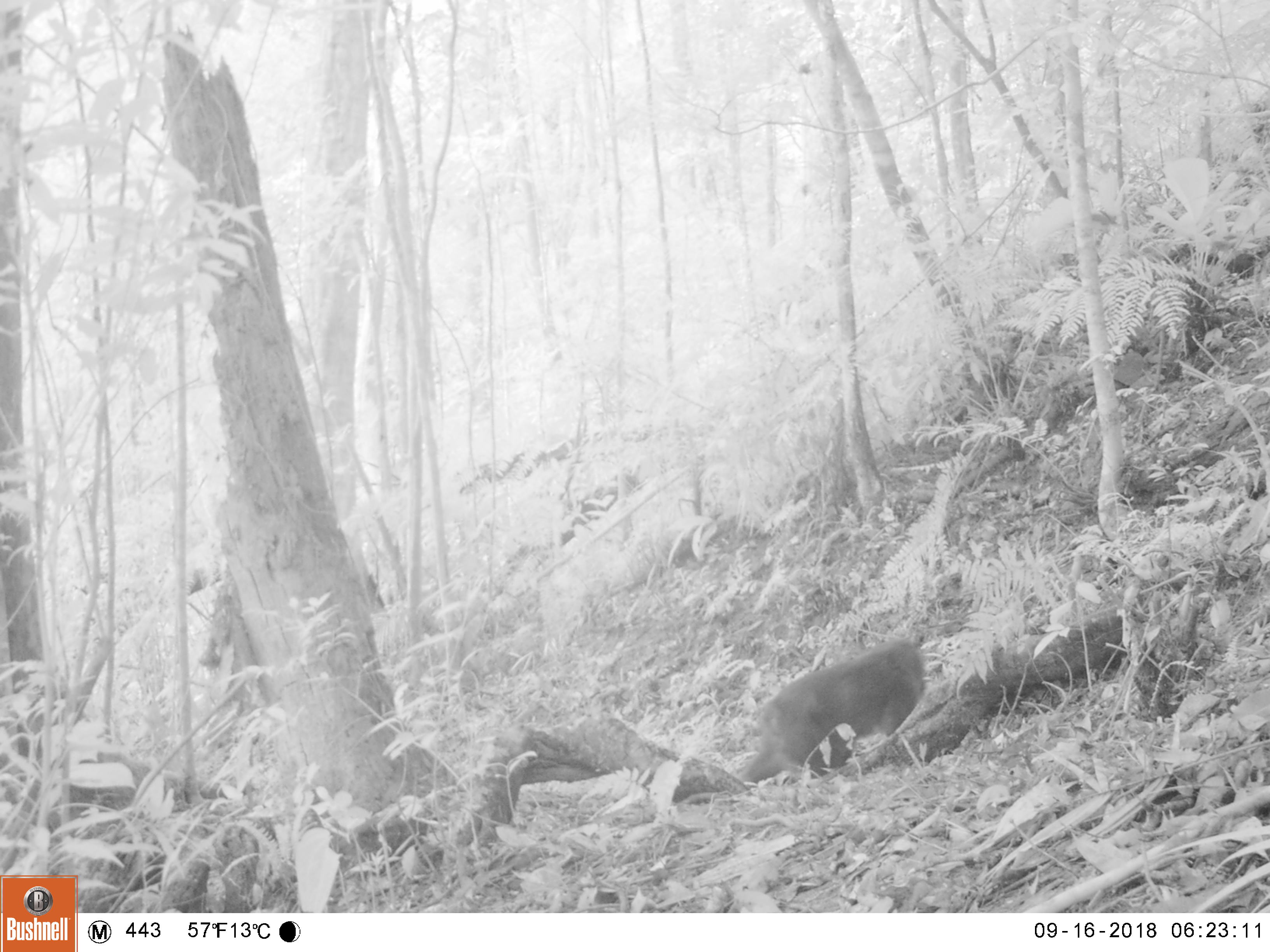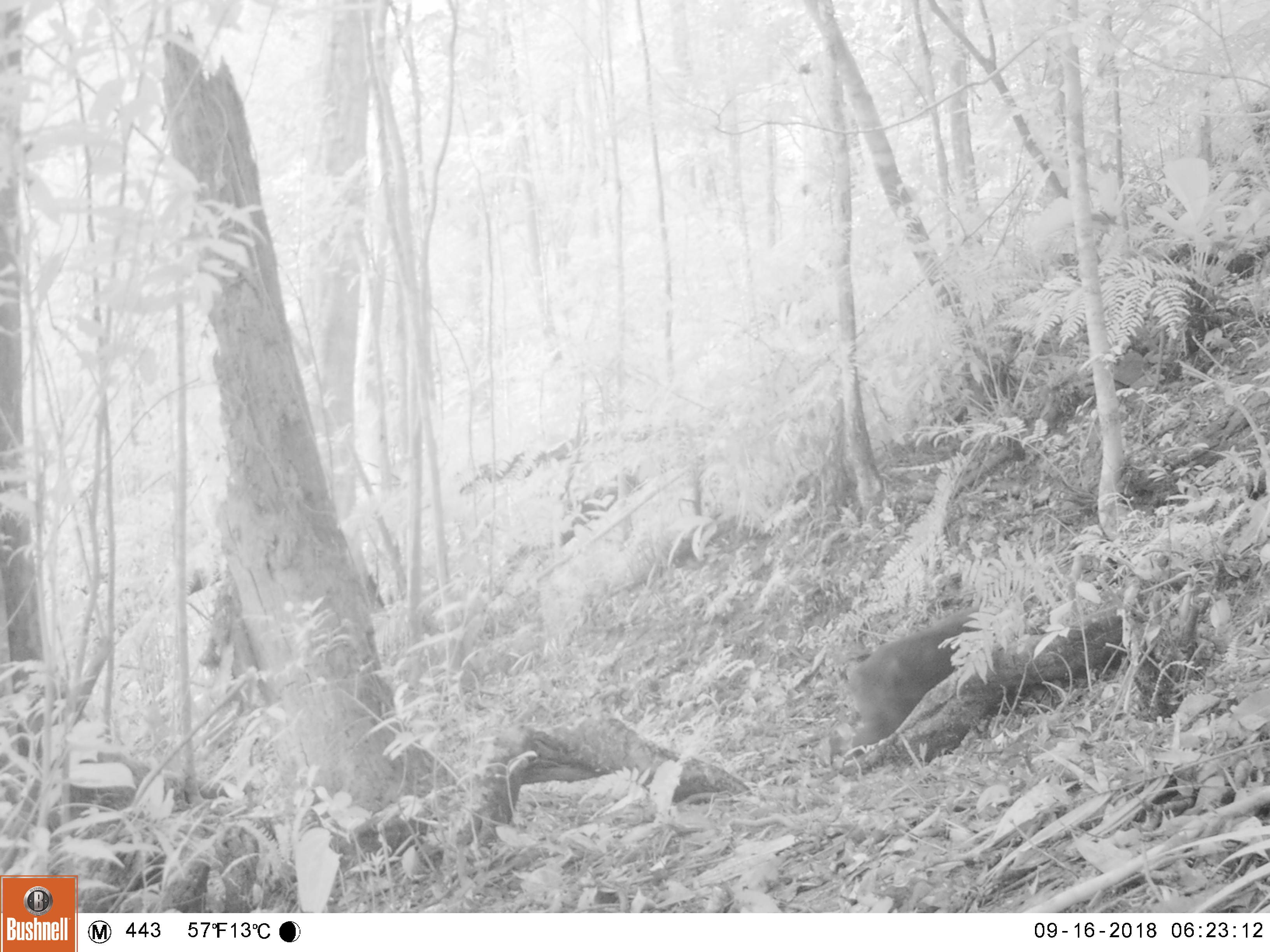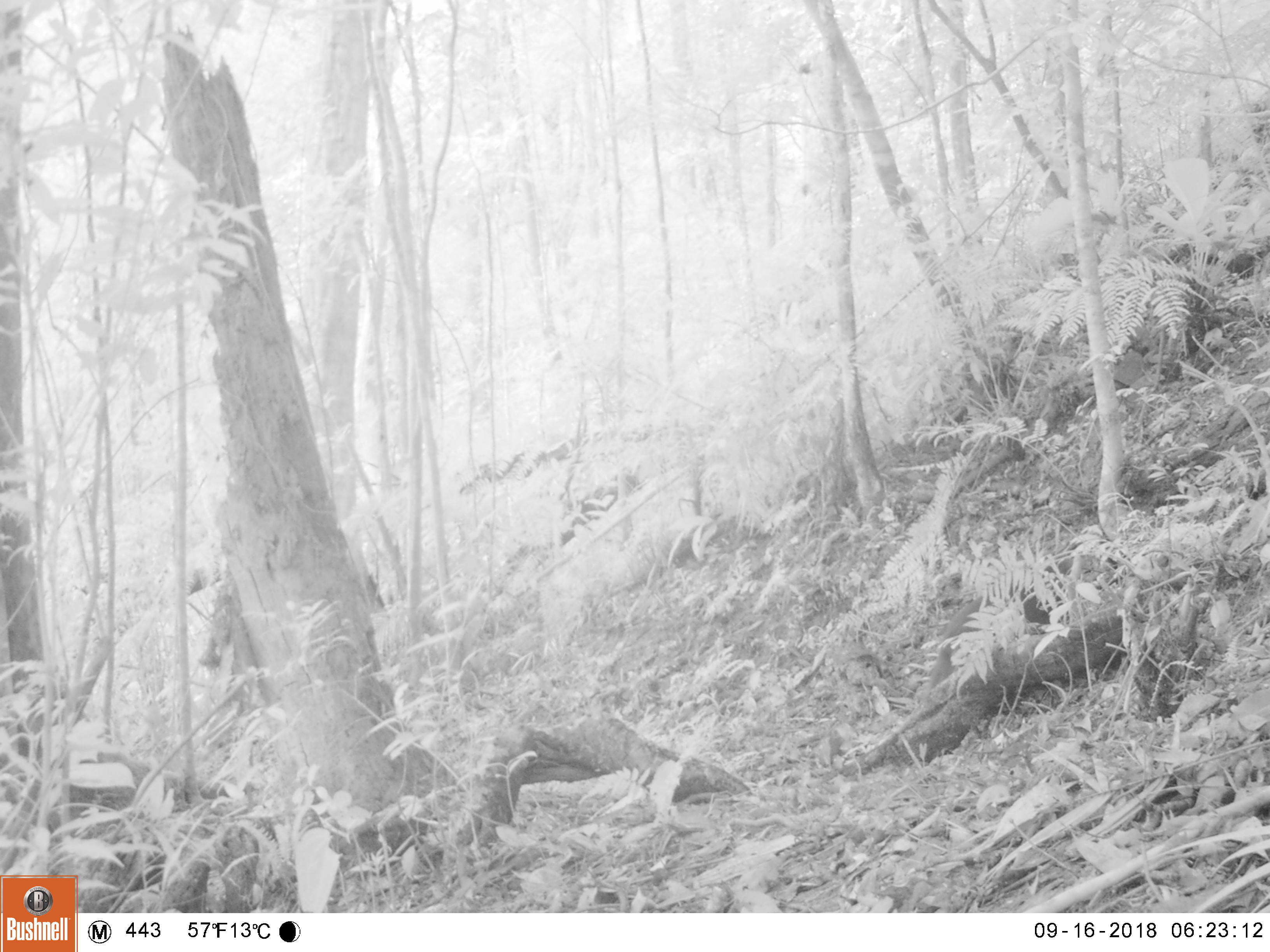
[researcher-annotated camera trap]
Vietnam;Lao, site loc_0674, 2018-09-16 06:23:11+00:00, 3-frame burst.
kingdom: Animalia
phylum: Chordata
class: Mammalia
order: Primates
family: Cercopithecidae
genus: Macaca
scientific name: Macaca arctoides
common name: stump-tailed macaque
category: stump tailed macaque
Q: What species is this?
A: Stump tailed macaque (stump-tailed macaque) (Macaca arctoides).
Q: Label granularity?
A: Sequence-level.